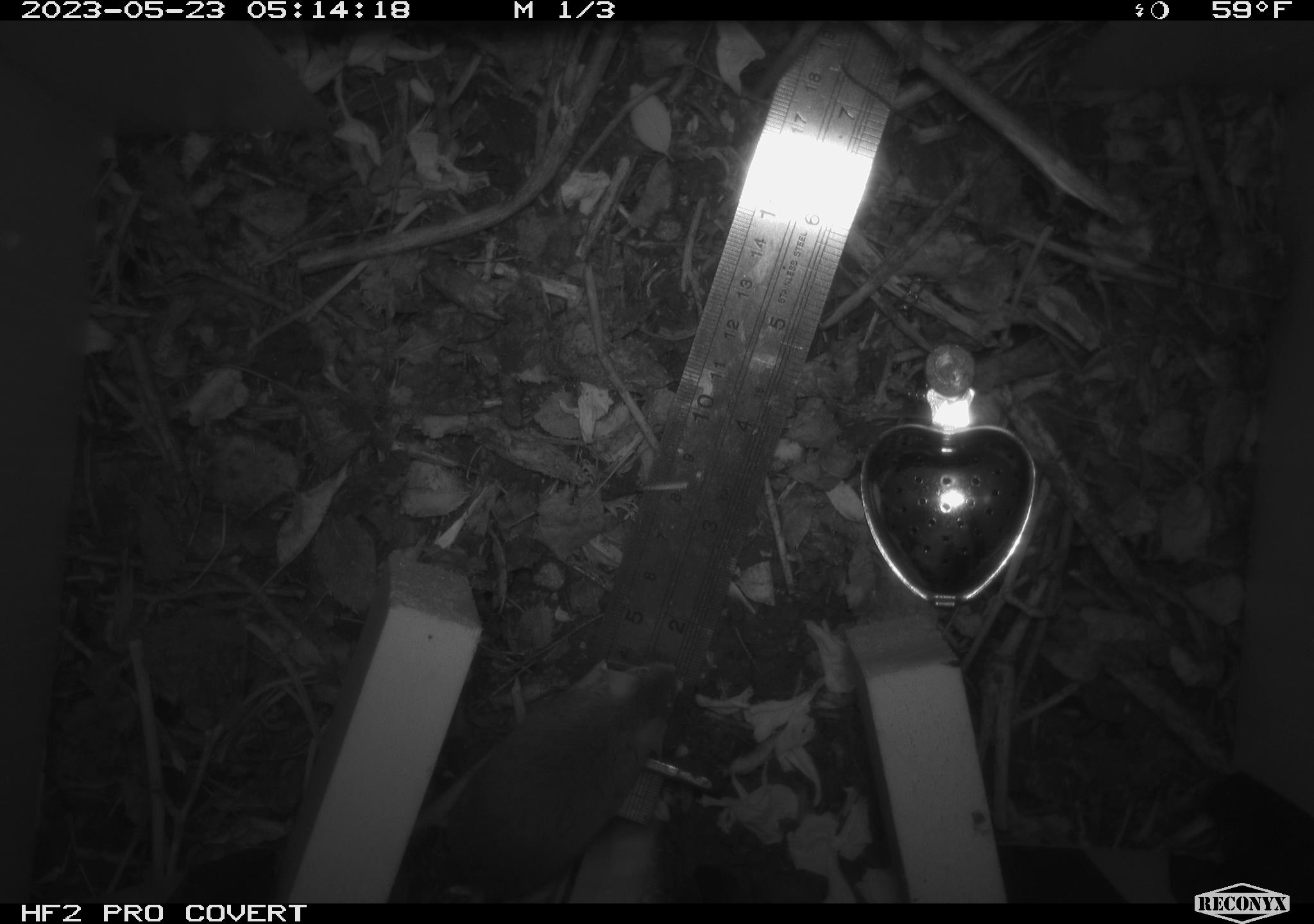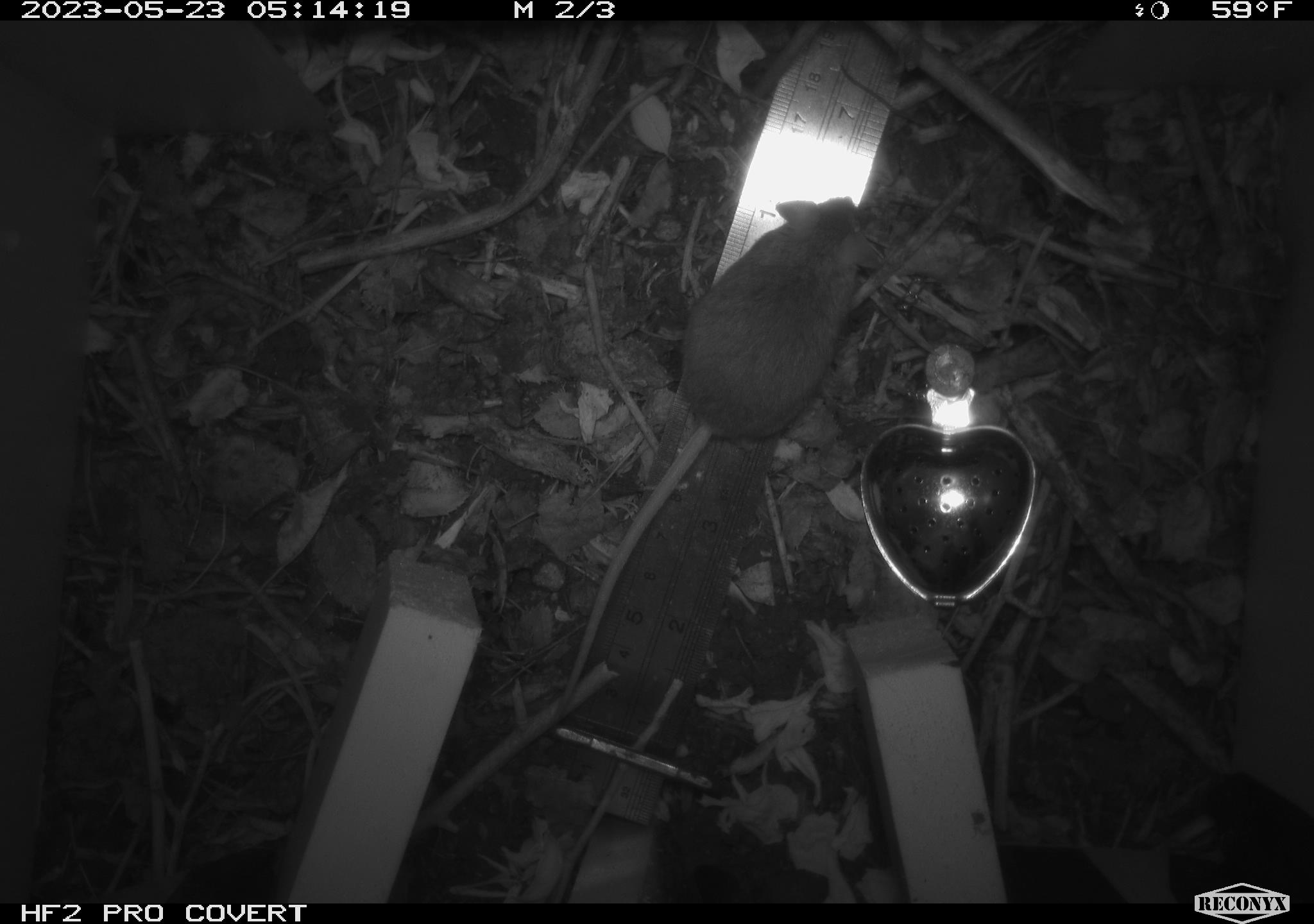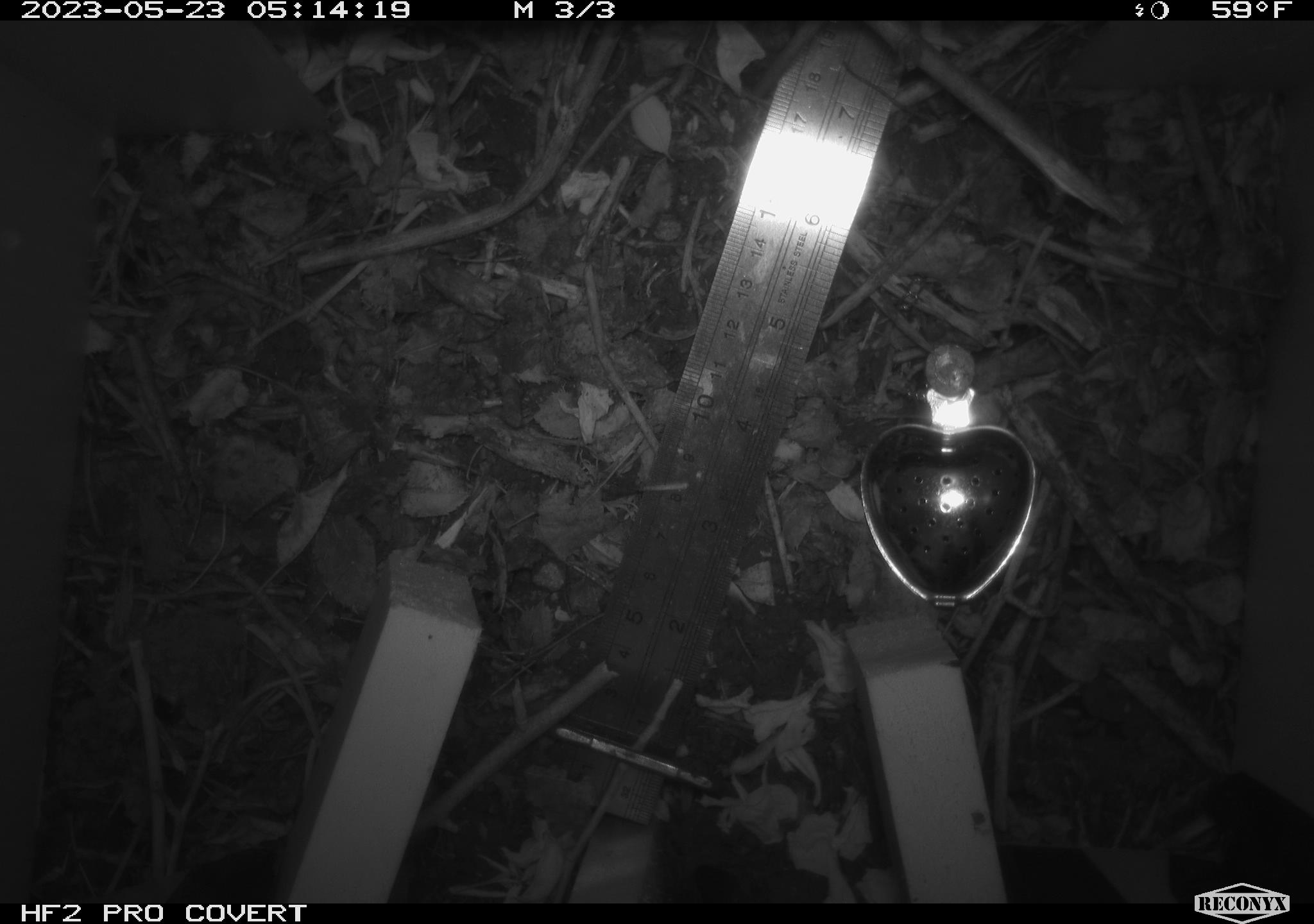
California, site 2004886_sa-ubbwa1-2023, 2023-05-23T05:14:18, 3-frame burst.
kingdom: Animalia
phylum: Chordata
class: Mammalia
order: Rodentia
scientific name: Rodentia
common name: rodent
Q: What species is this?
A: Rodent (Rodentia).